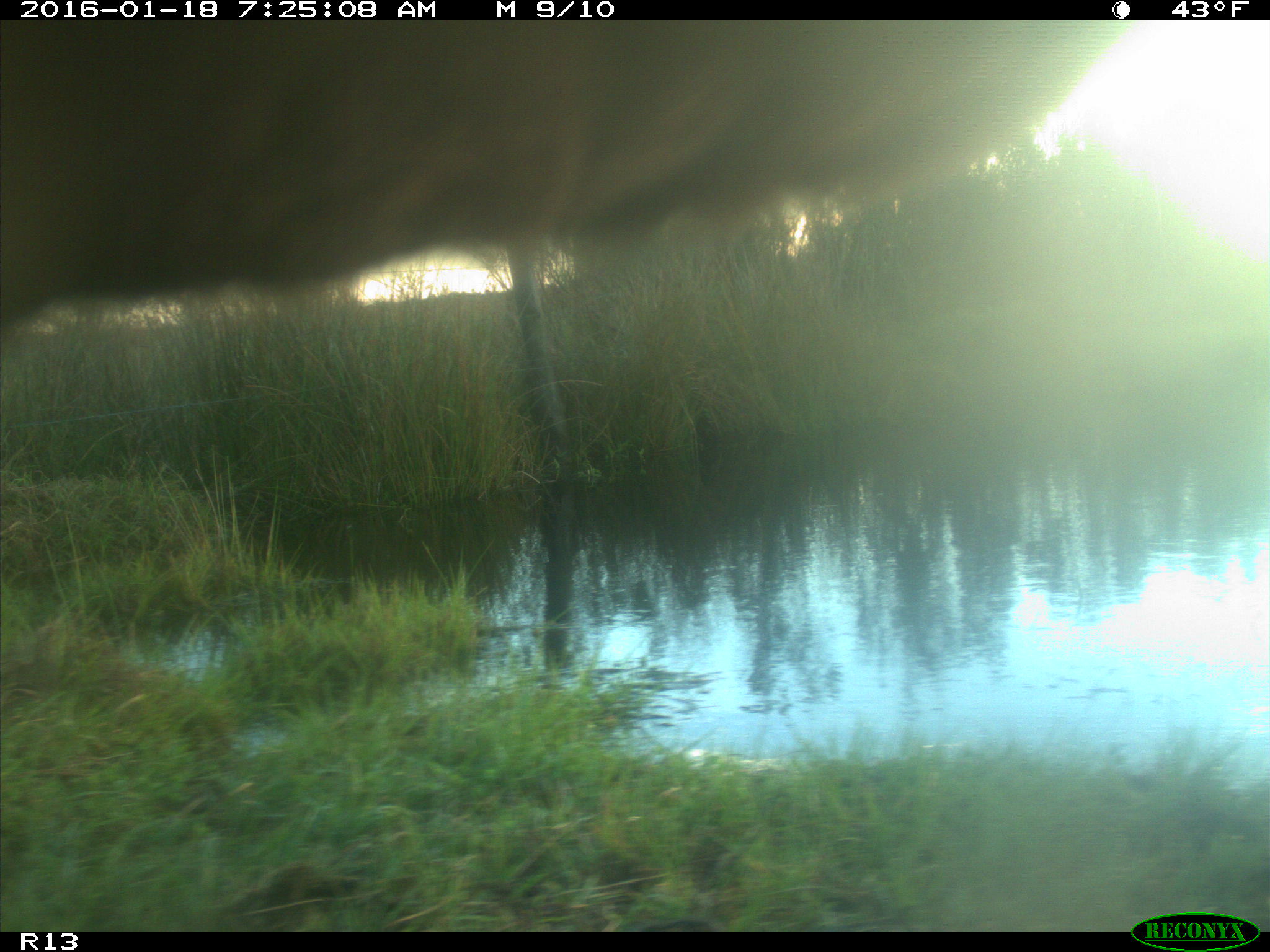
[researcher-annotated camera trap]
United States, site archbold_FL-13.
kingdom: Animalia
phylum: Chordata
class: Mammalia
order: Artiodactyla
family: Bovidae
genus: Bos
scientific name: Bos taurus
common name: domestic cow